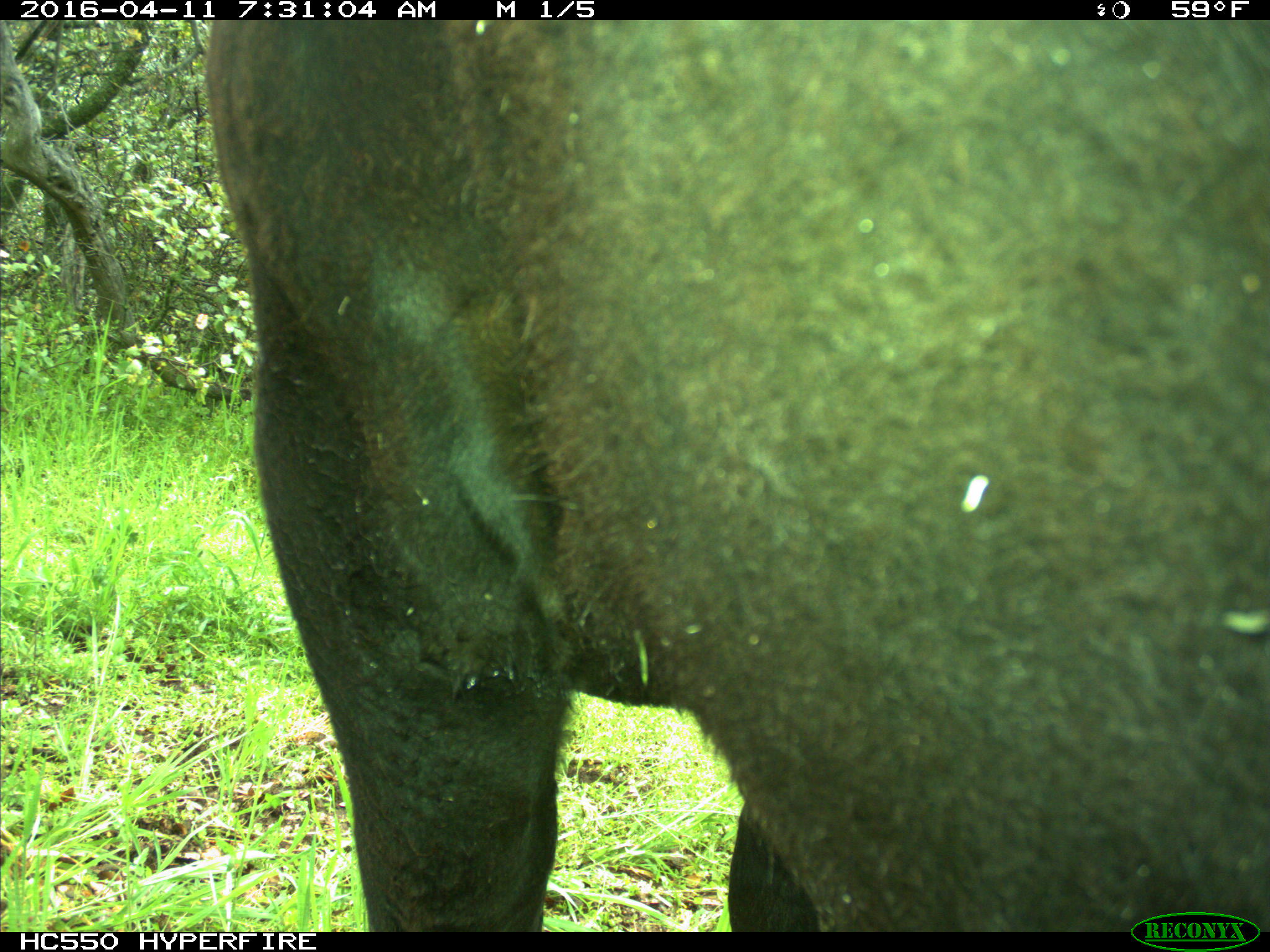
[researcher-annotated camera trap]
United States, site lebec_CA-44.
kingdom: Animalia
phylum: Chordata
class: Mammalia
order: Artiodactyla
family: Bovidae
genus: Bos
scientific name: Bos taurus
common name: domestic cow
Bos taurus (domestic cow).